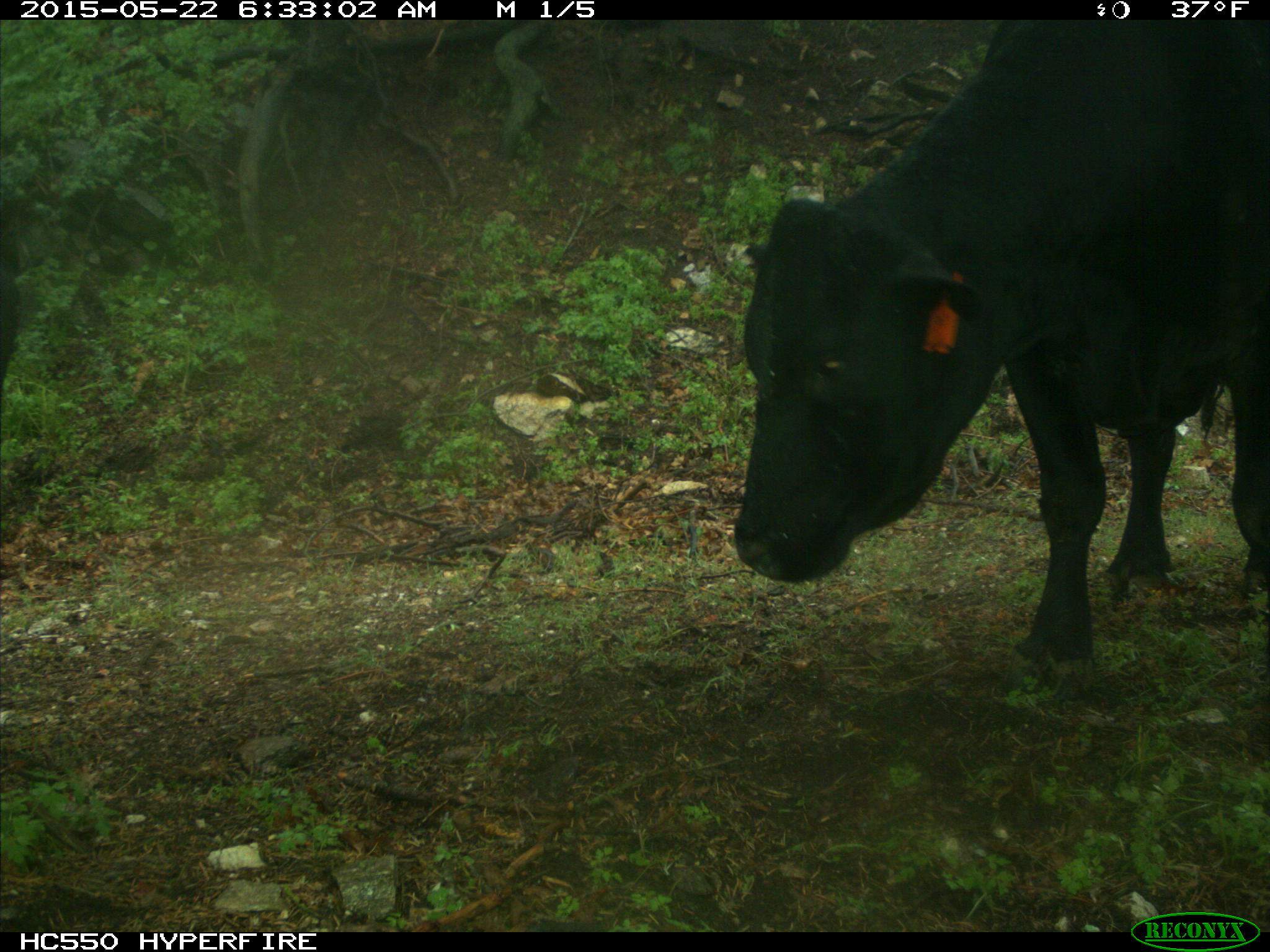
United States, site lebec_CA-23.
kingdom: Animalia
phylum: Chordata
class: Mammalia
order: Artiodactyla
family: Bovidae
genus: Bos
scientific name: Bos taurus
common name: domestic cow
Bos taurus (domestic cow).